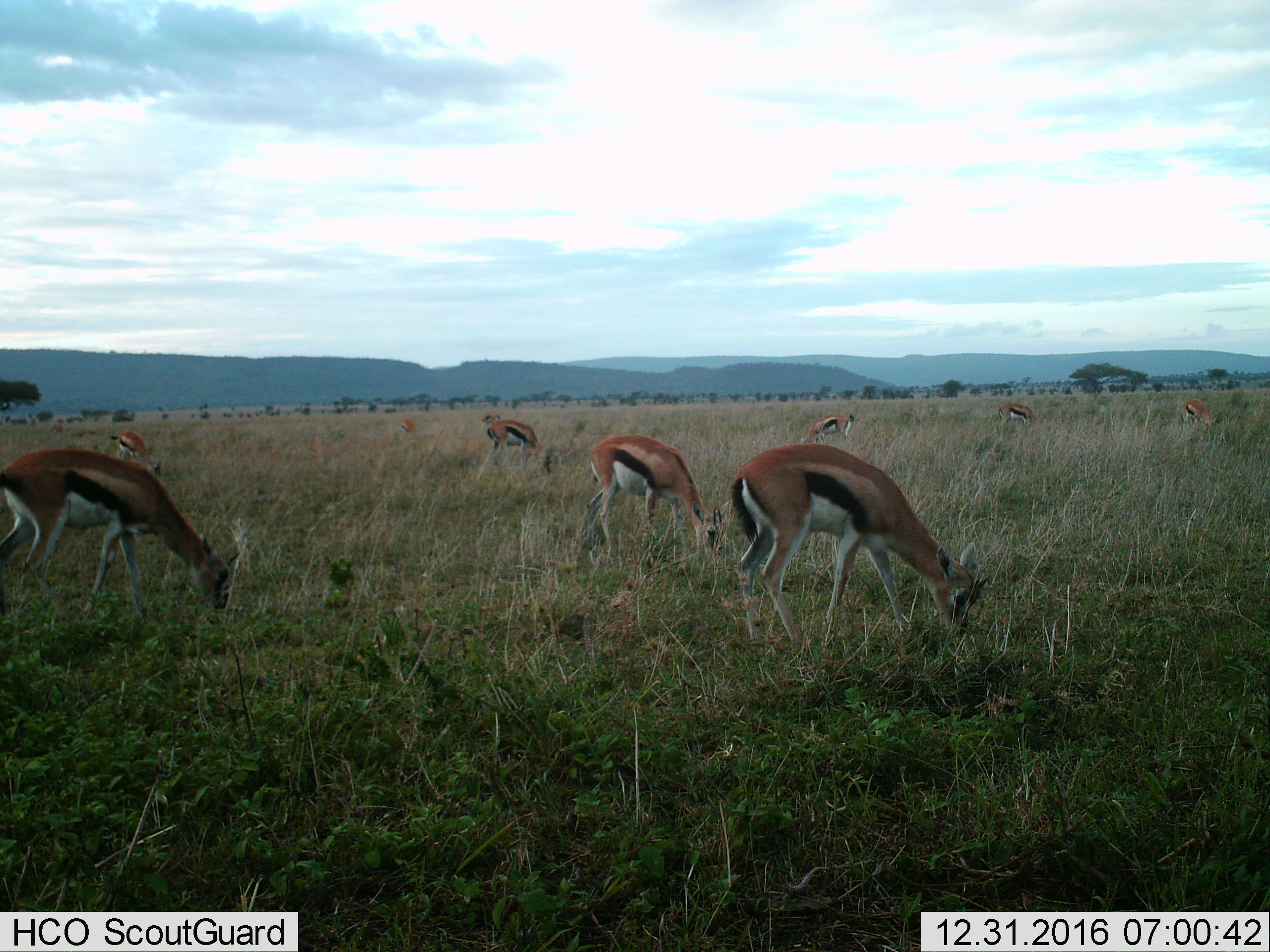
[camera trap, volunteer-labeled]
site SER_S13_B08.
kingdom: Animalia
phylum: Chordata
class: Mammalia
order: Artiodactyla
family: Bovidae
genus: Eudorcas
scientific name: Eudorcas thomsonii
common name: thomson's gazelle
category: gazellethomsons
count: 9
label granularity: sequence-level